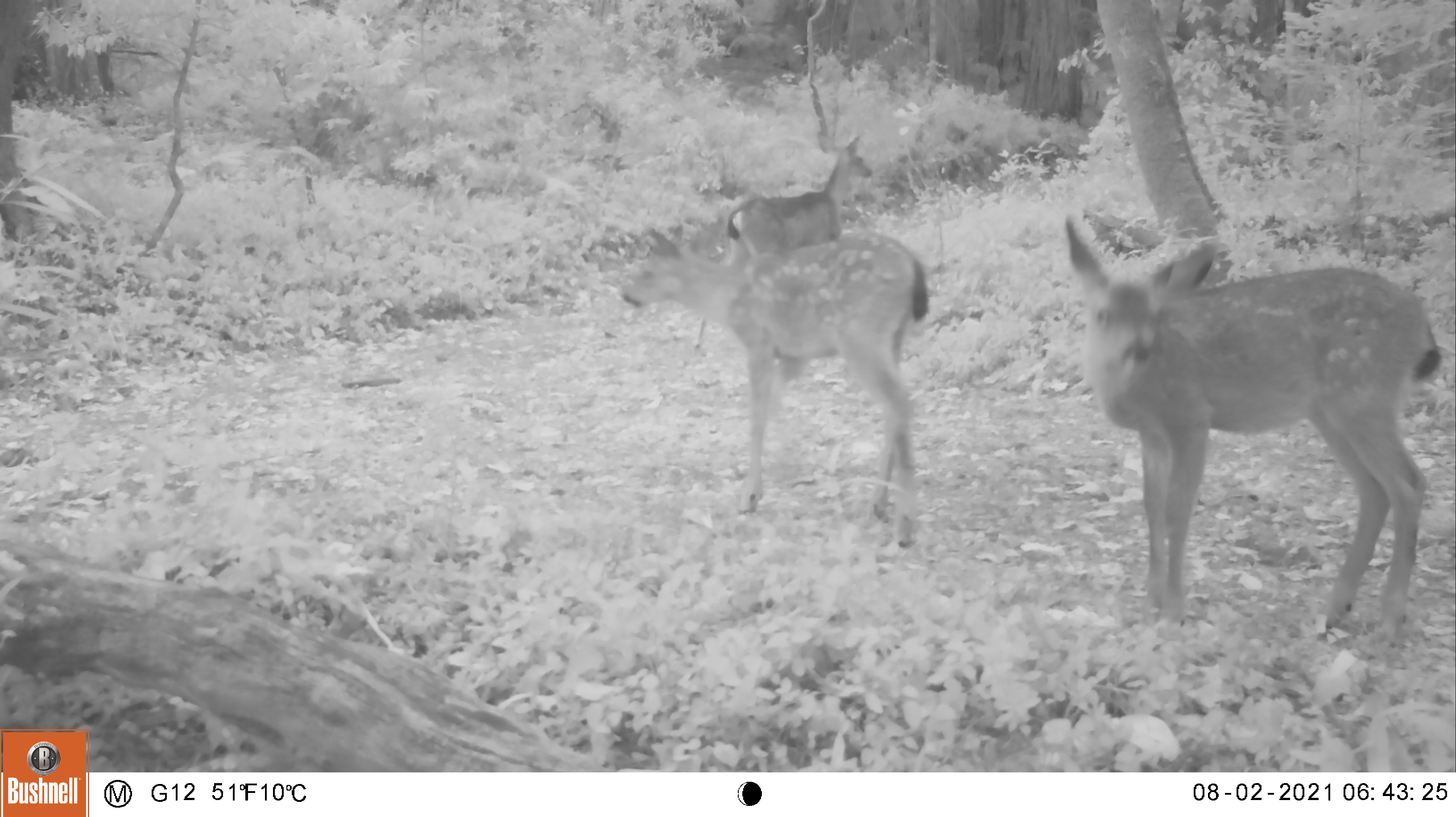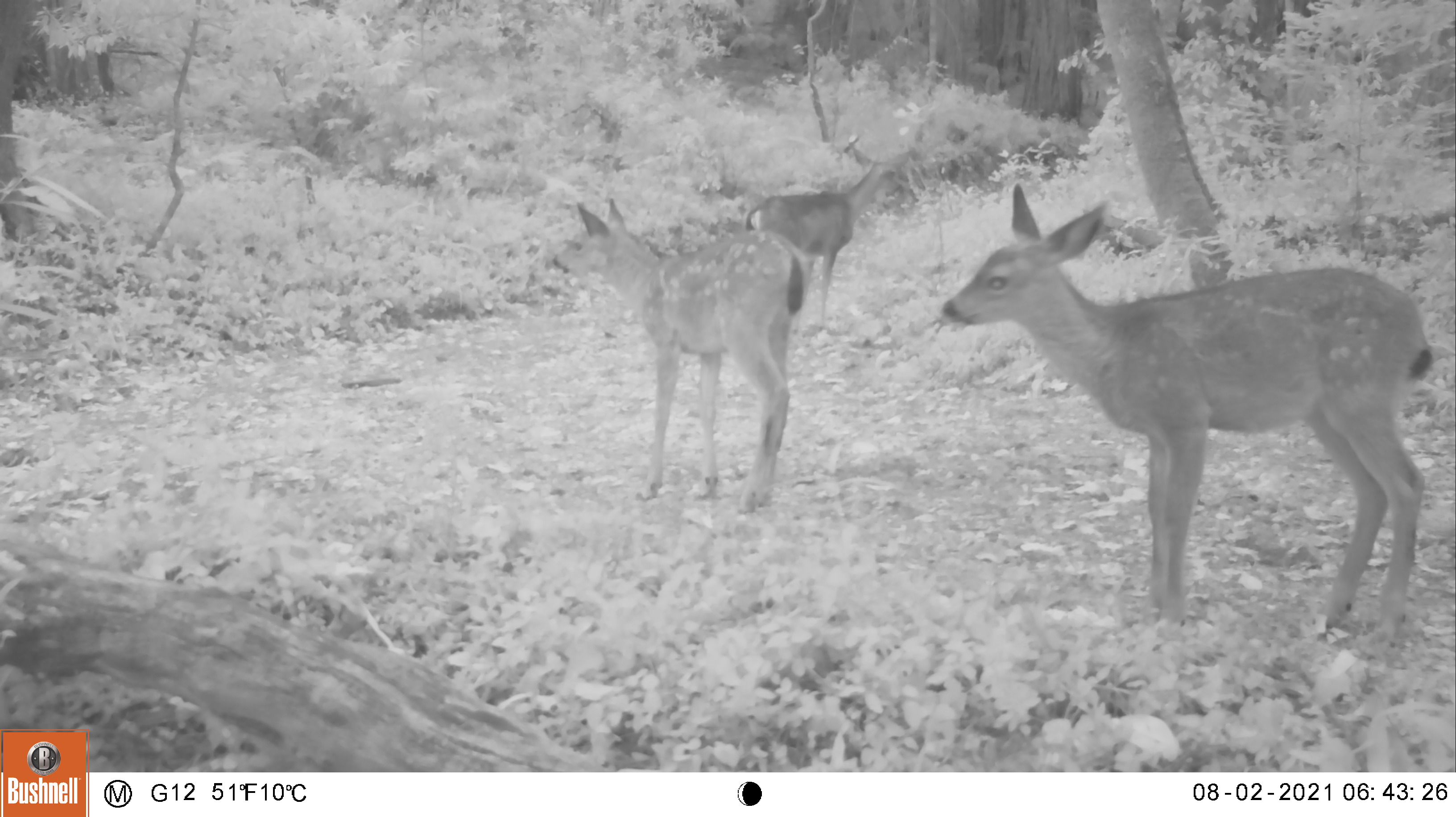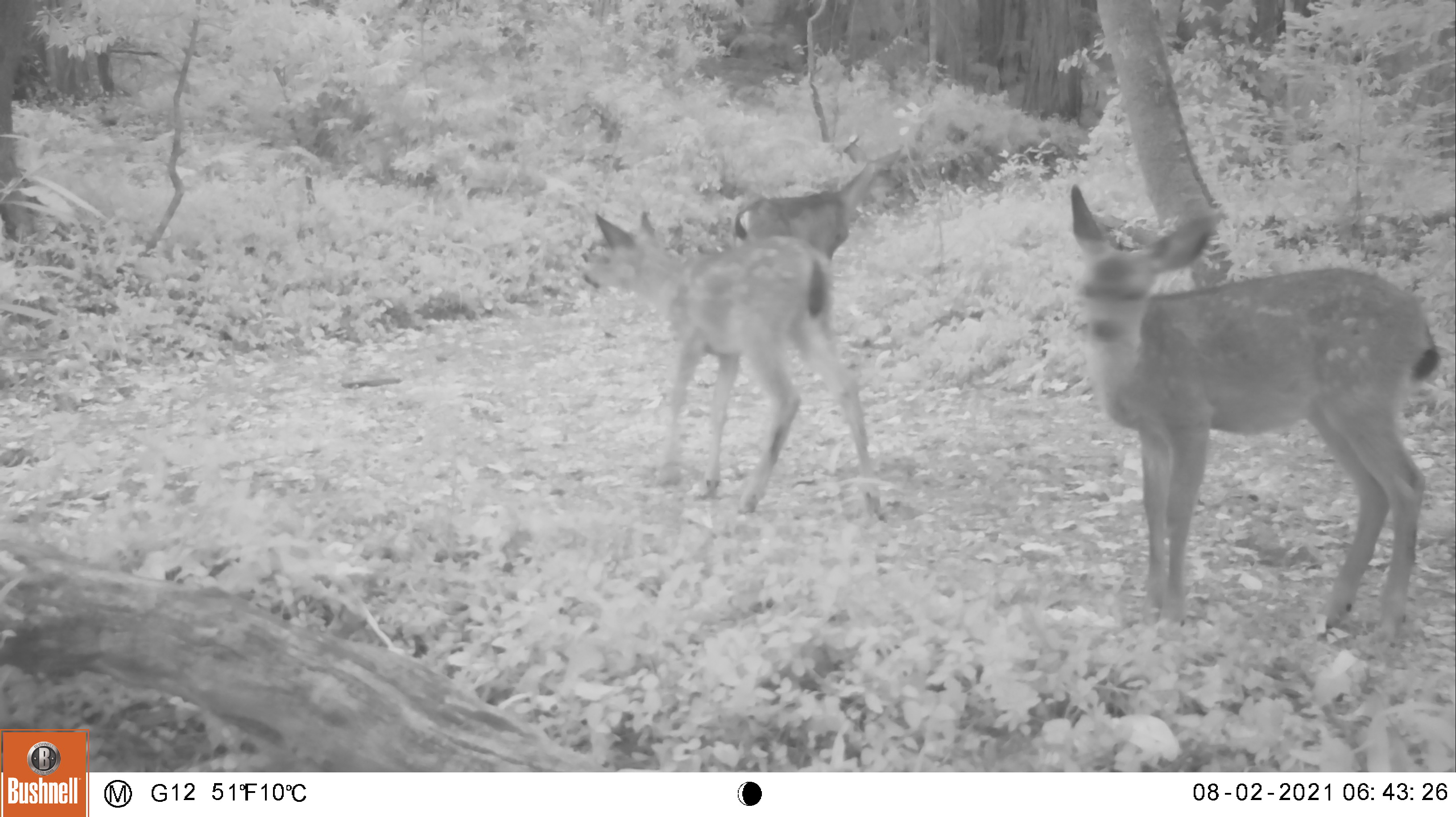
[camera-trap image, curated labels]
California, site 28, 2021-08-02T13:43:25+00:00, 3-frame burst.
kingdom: Animalia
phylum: Chordata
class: Mammalia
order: Artiodactyla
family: Cervidae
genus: Odocoileus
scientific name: Odocoileus hemionus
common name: mule deer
Mule deer (Odocoileus hemionus).